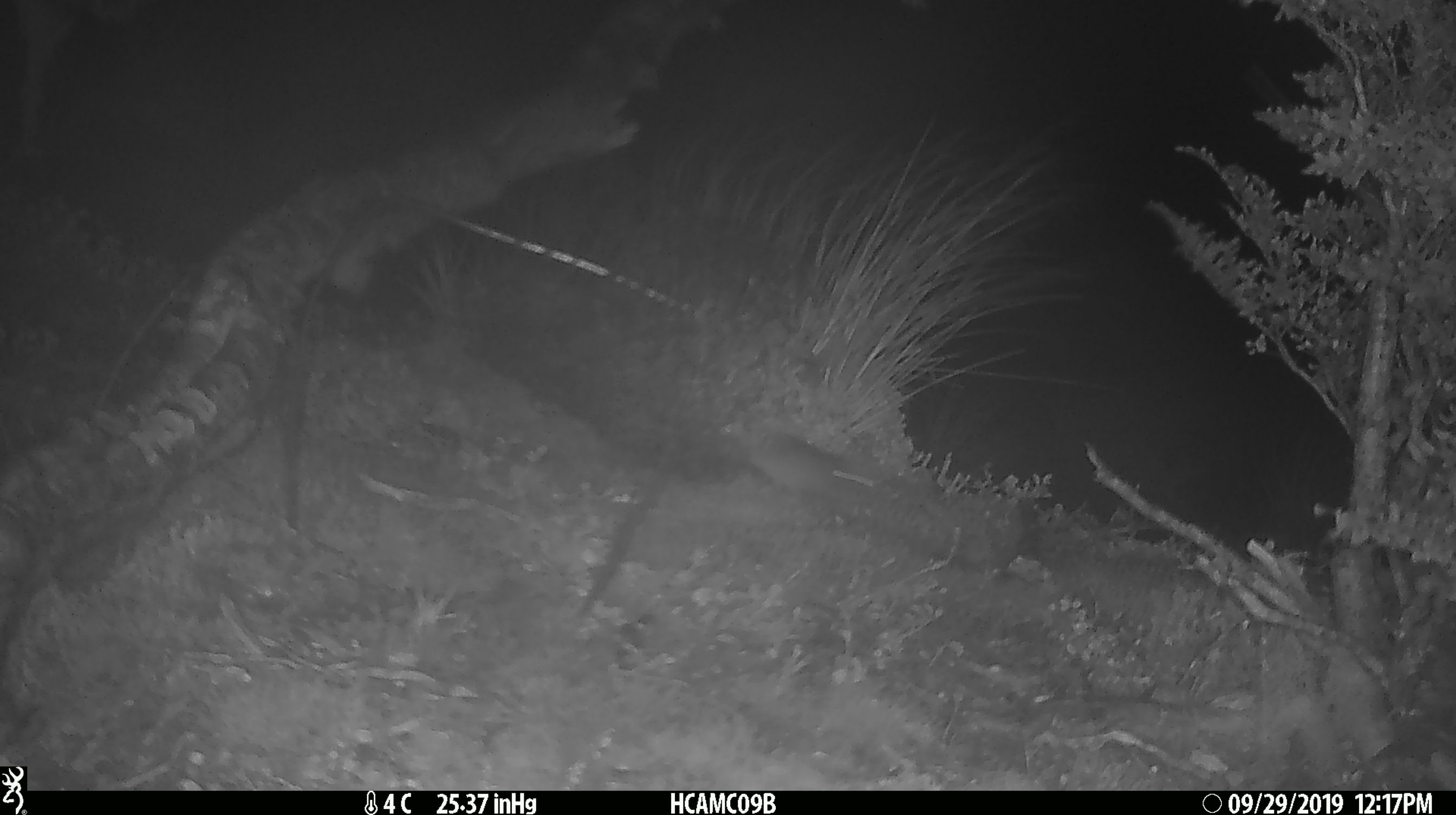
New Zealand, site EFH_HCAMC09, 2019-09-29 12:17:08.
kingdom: Animalia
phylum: Chordata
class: Mammalia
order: Rodentia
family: Muridae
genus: Mus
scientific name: Mus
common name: mouse